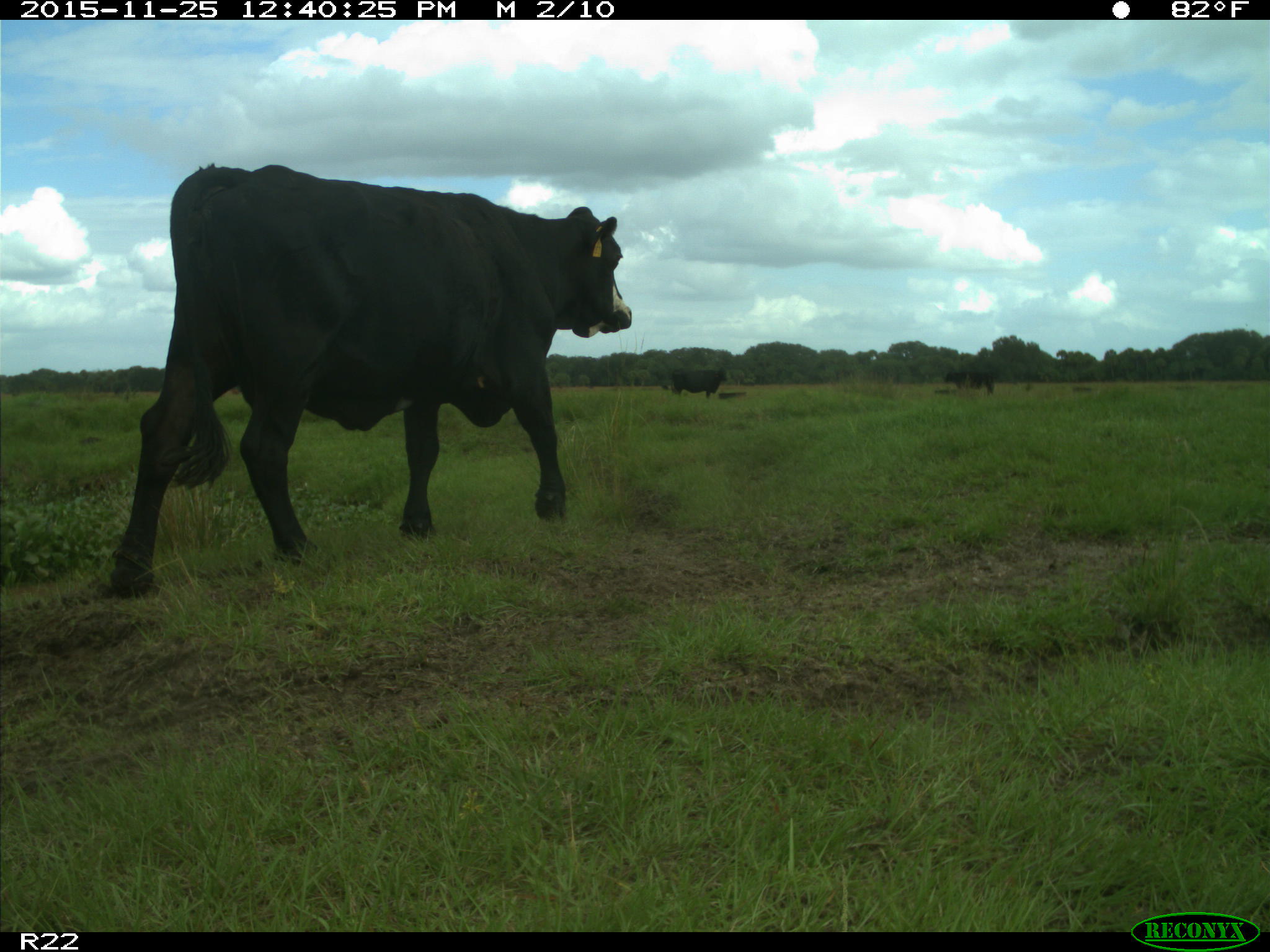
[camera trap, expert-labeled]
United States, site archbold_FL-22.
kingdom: Animalia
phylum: Chordata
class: Mammalia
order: Artiodactyla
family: Bovidae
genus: Bos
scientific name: Bos taurus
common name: domestic cow